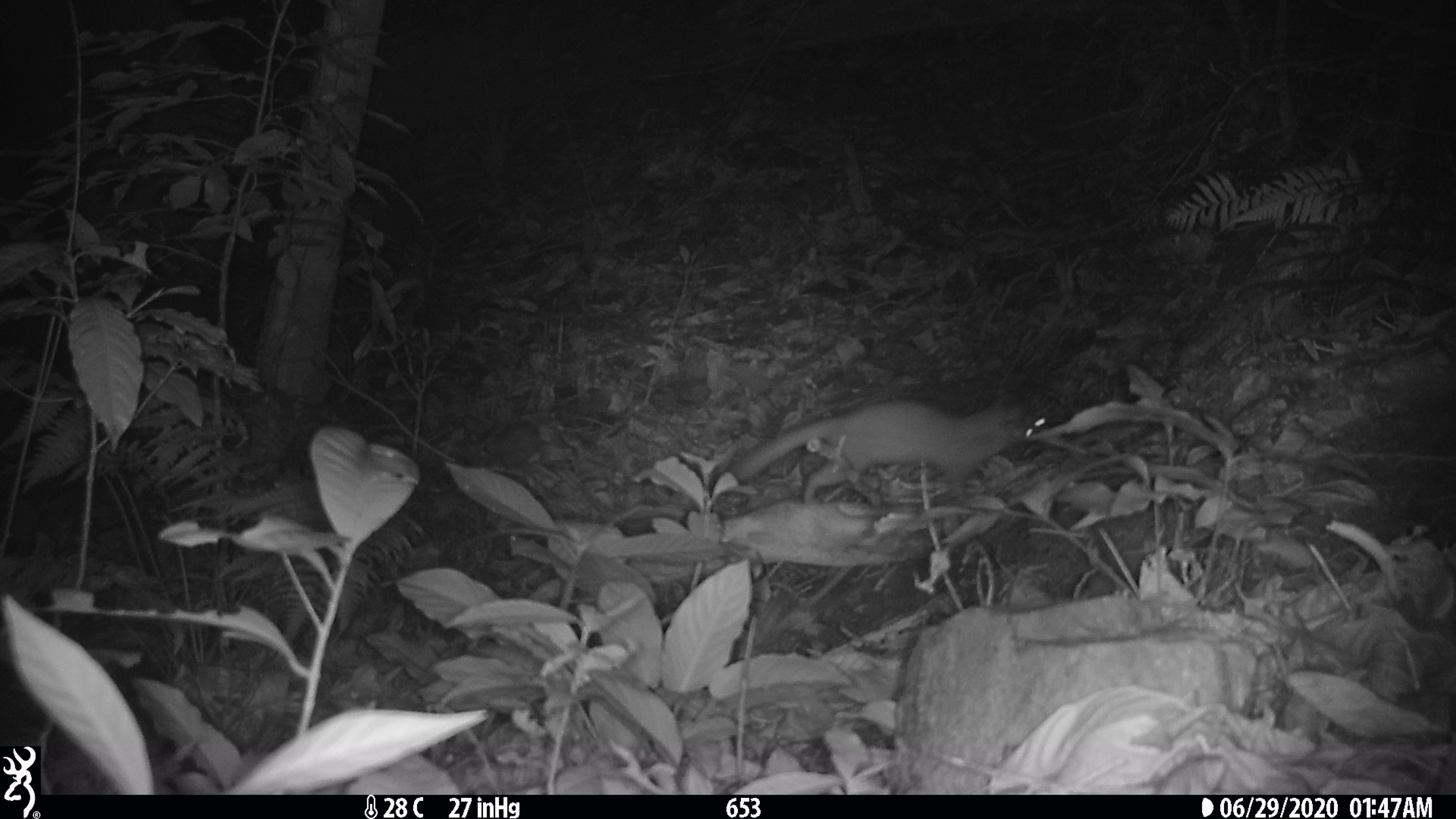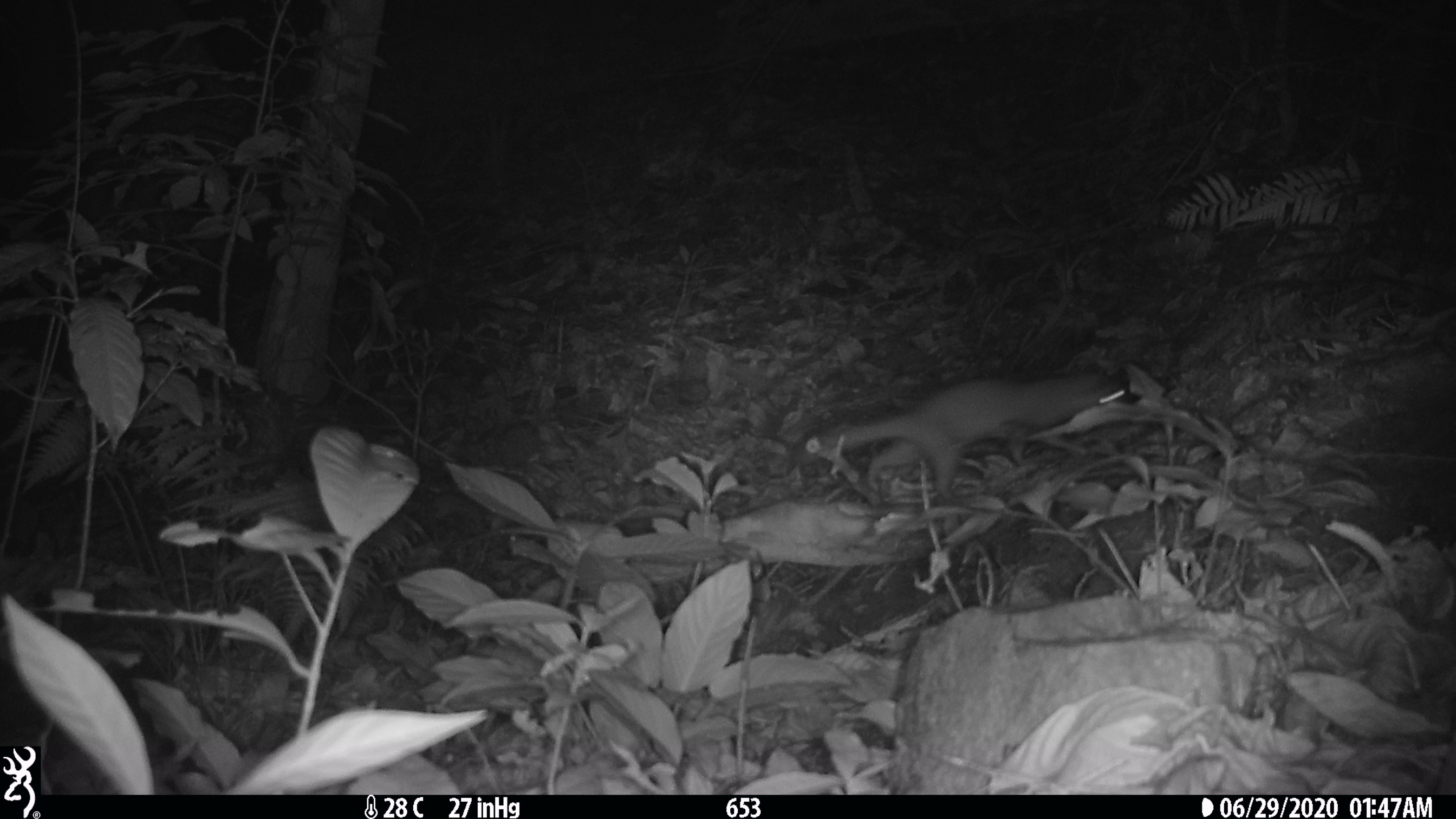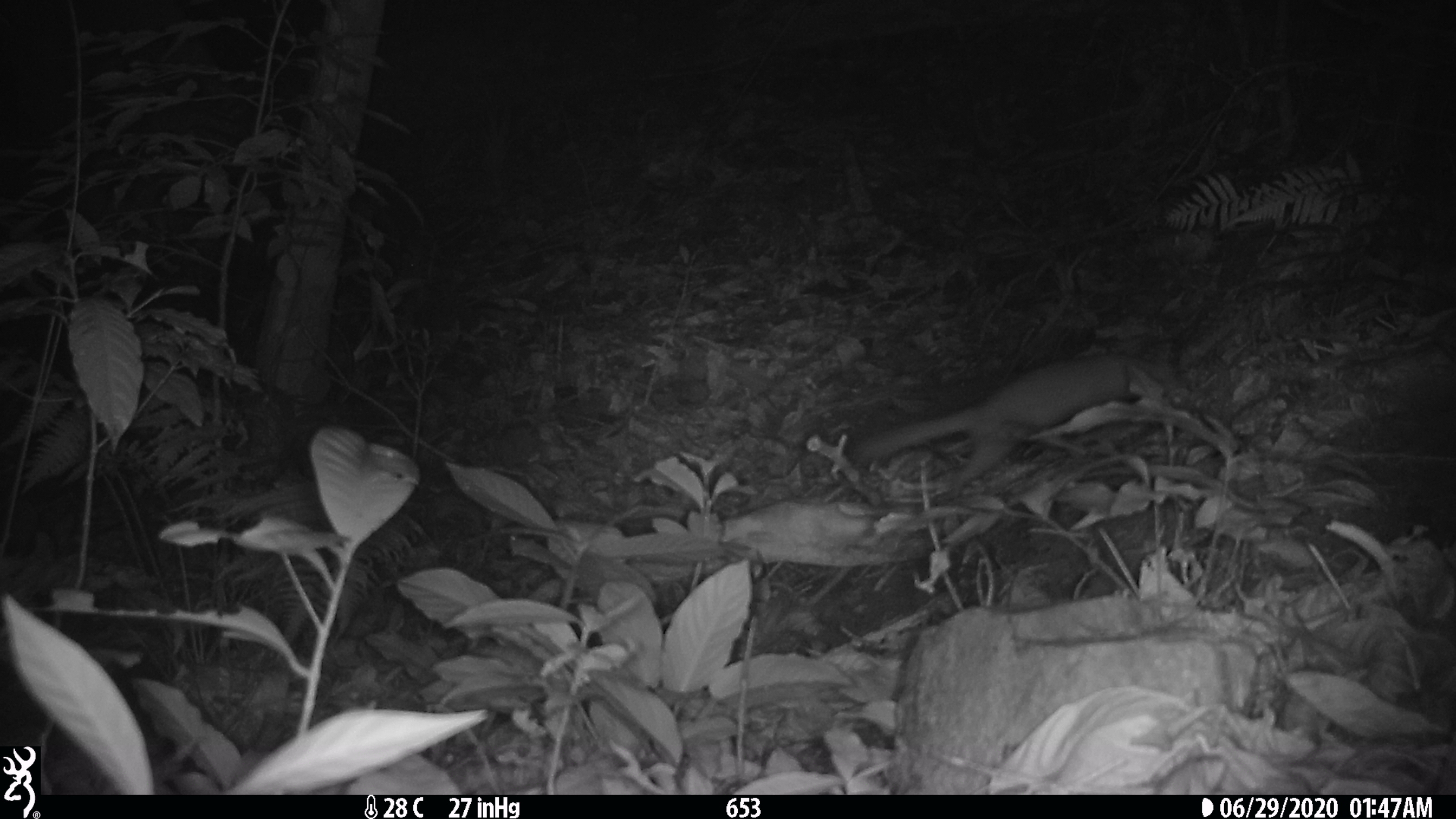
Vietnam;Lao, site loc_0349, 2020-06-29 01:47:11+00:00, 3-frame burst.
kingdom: Animalia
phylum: Chordata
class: Mammalia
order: Carnivora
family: Mustelidae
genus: Melogale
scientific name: Melogale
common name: ferret badger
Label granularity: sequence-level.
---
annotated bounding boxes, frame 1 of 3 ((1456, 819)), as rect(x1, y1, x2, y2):
ferret badger: rect(724, 393, 1048, 506)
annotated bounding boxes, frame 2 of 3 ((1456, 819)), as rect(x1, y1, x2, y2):
ferret badger: rect(793, 369, 1127, 498)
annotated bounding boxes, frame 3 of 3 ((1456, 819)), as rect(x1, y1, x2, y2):
ferret badger: rect(854, 350, 1179, 494)